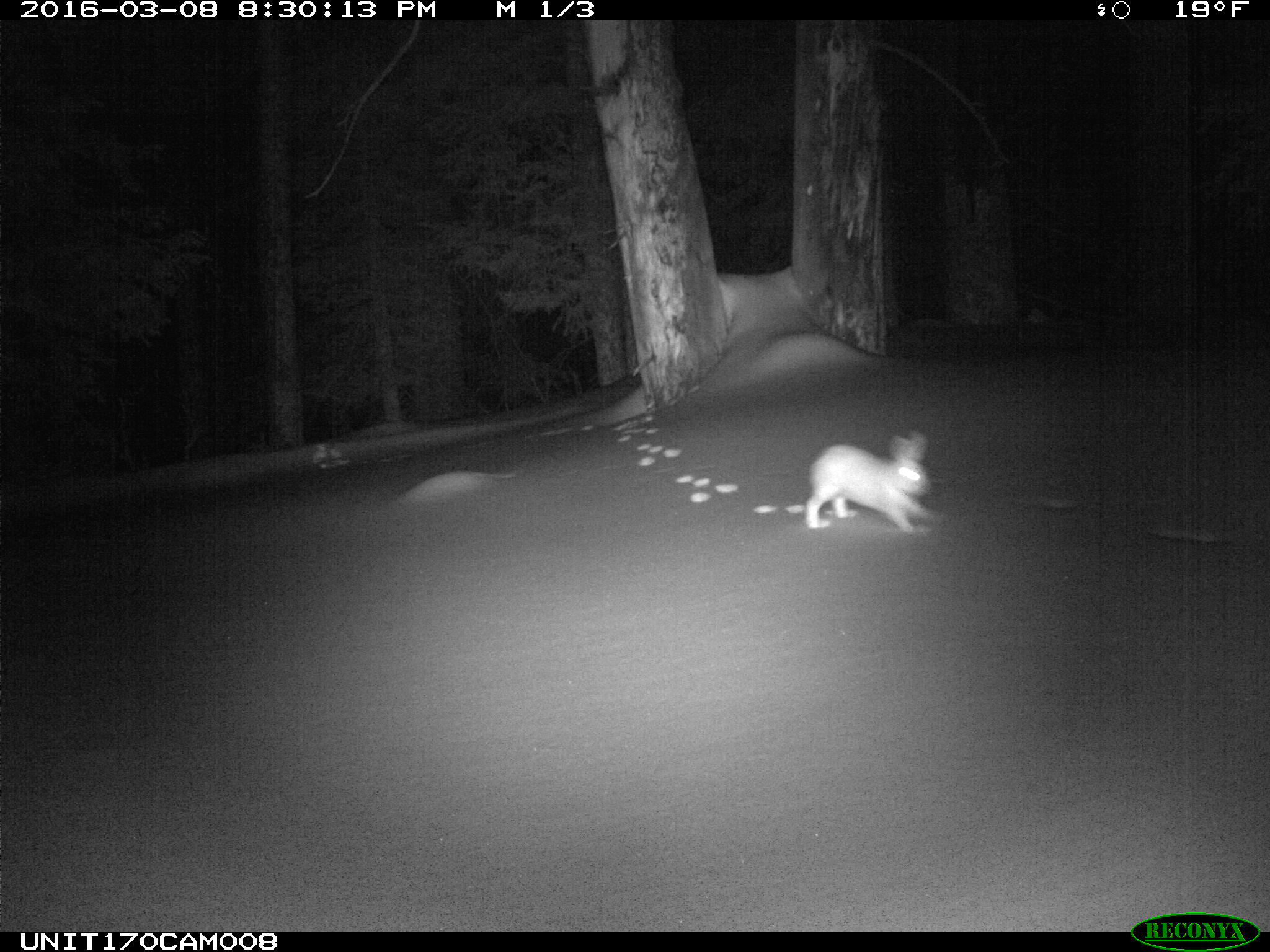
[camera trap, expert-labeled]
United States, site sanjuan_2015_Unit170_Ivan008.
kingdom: Animalia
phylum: Chordata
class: Mammalia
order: Lagomorpha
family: Leporidae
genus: Lepus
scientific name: Lepus americanus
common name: snowshoe hare